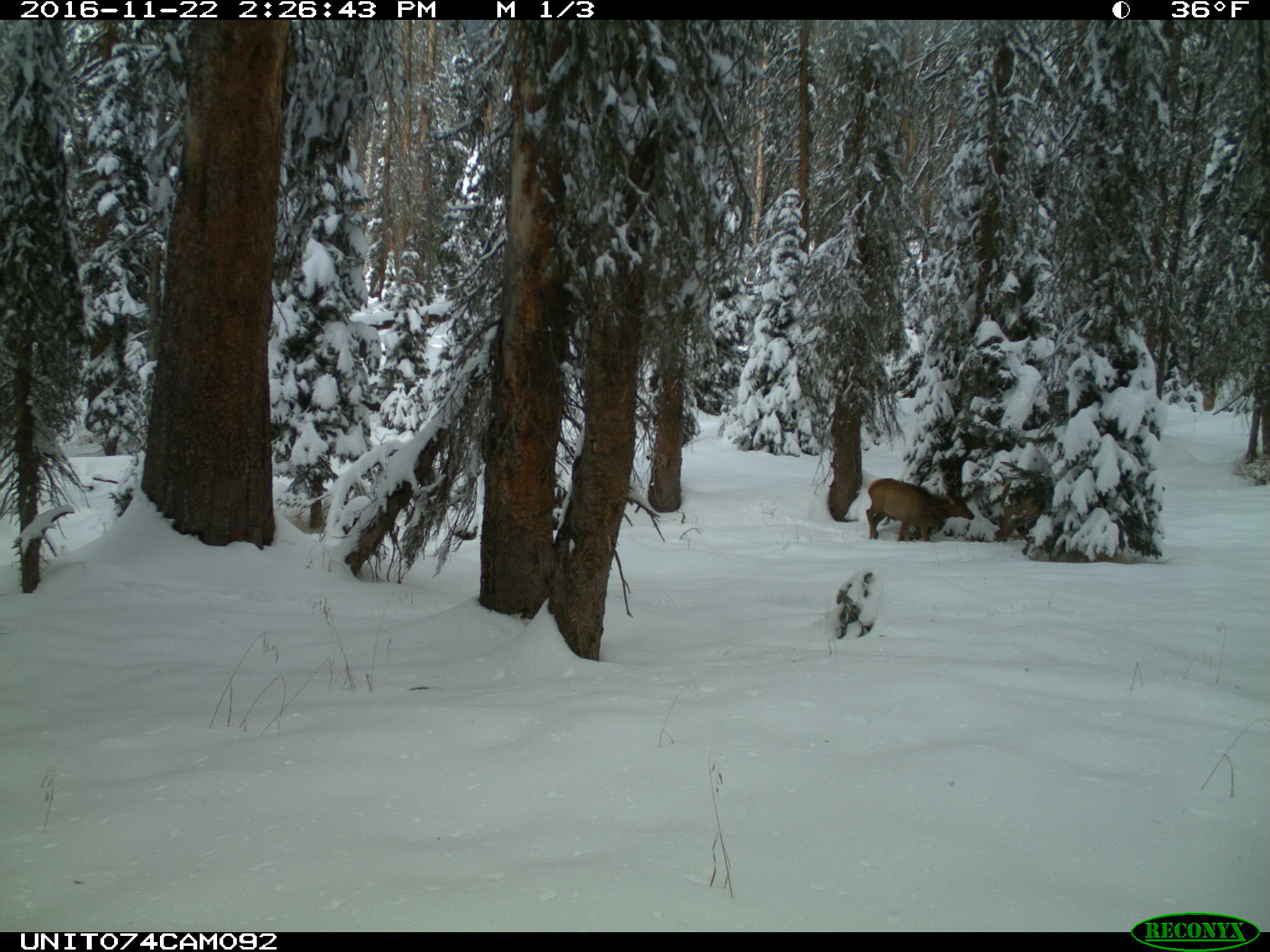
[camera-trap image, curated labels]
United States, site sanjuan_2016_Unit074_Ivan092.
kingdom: Animalia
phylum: Chordata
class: Mammalia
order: Artiodactyla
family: Cervidae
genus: Cervus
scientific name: Cervus elaphus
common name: red deer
Cervus elaphus (red deer).